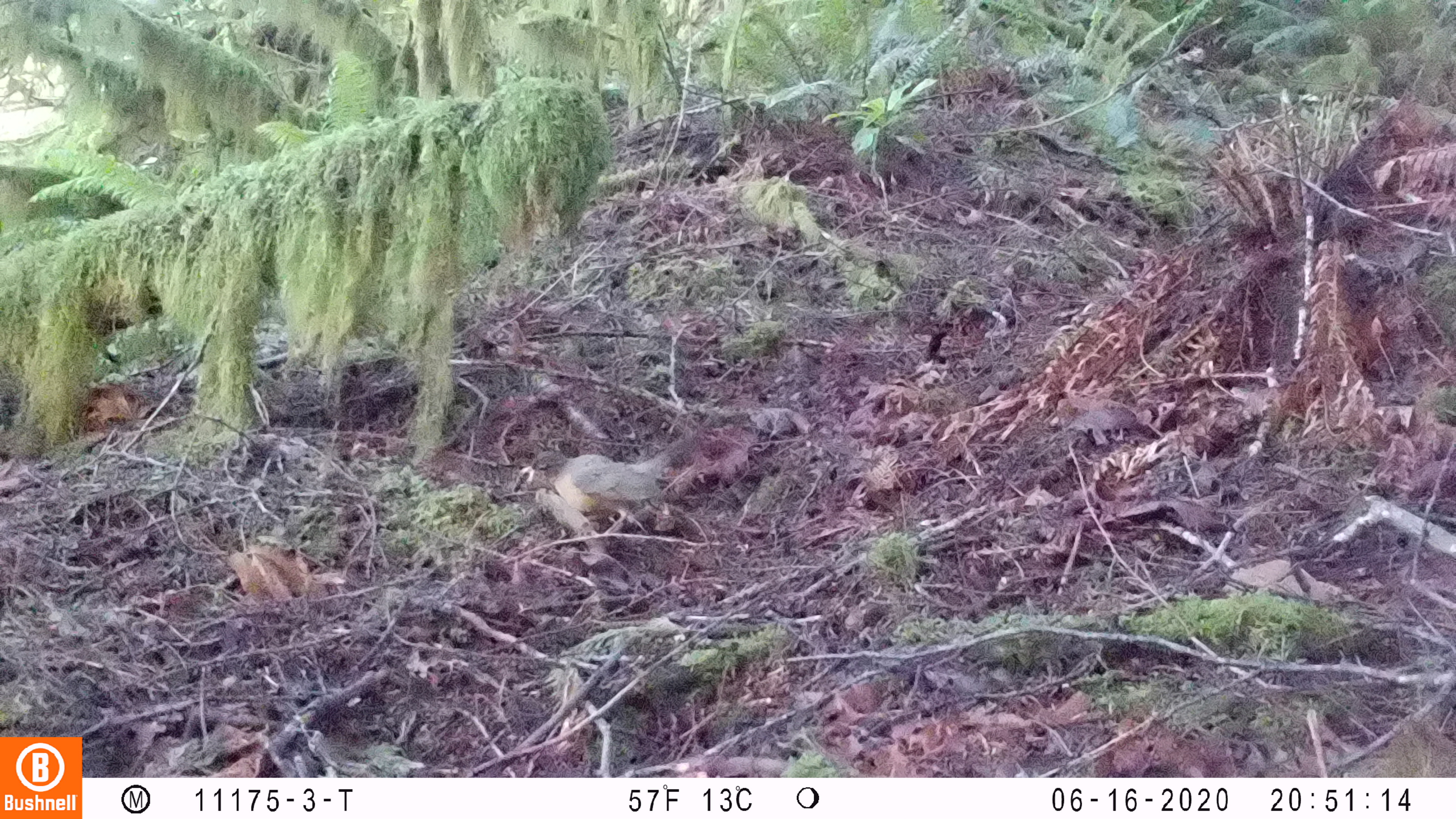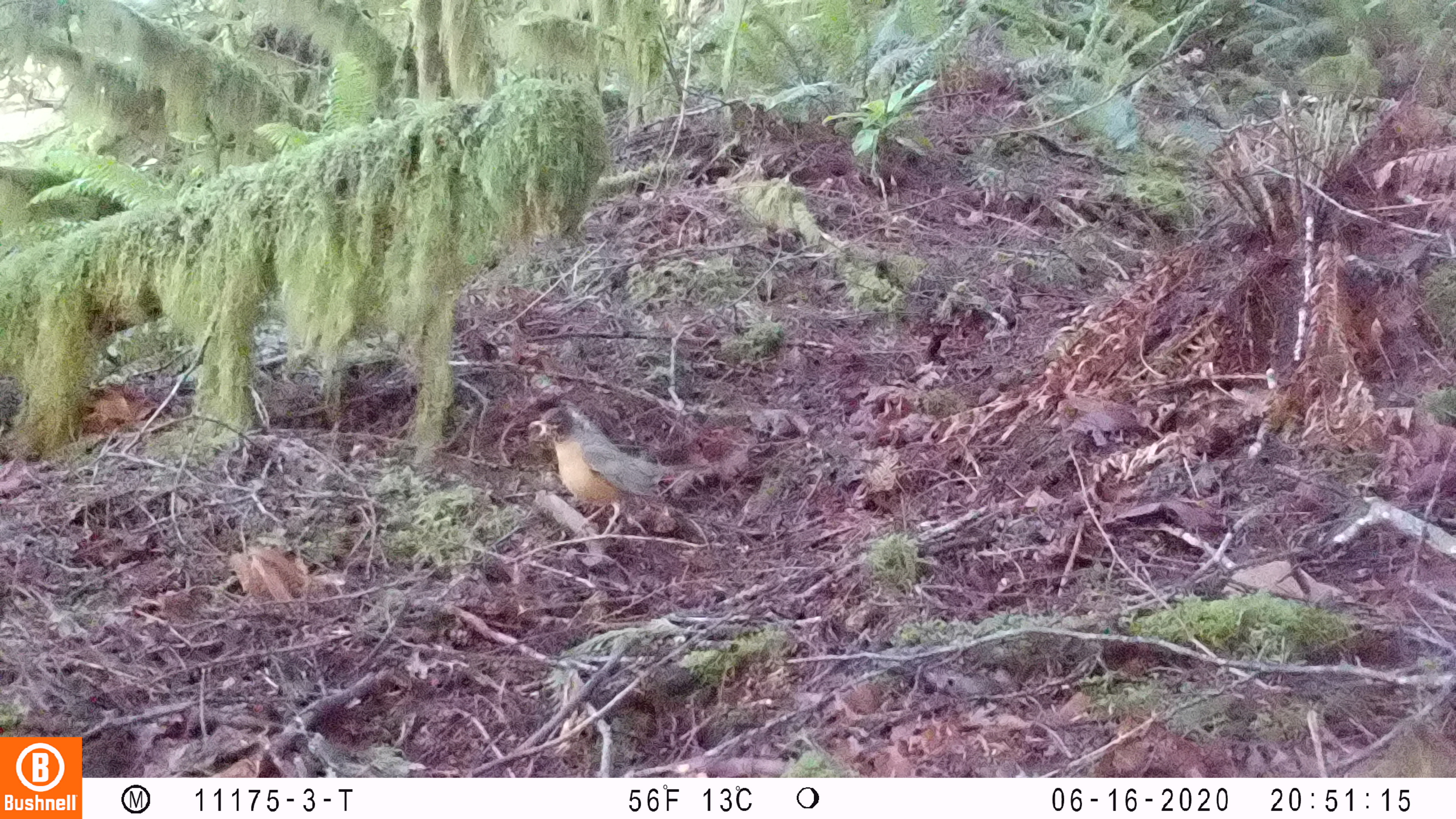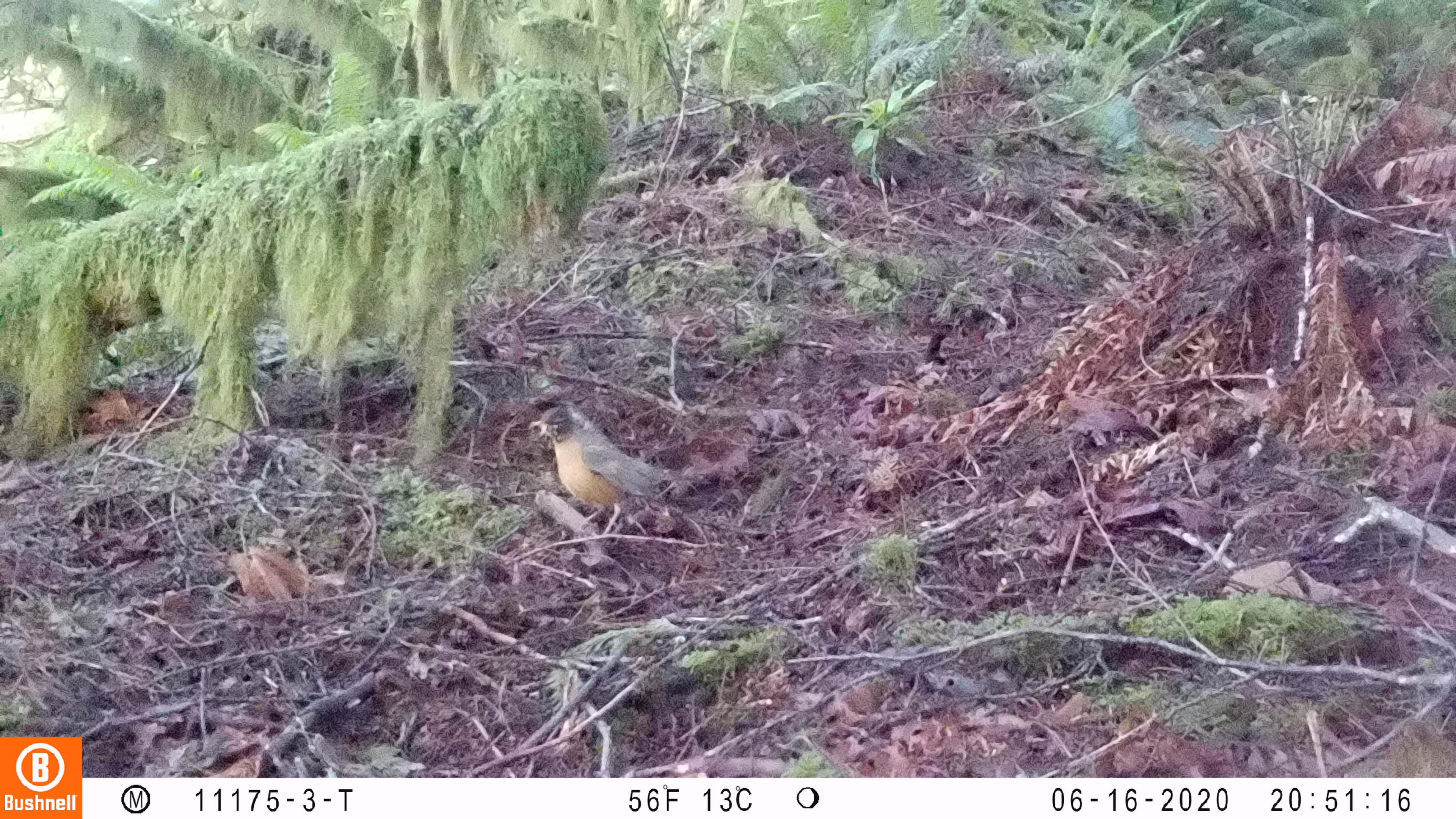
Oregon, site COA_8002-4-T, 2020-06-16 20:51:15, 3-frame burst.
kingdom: Animalia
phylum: Chordata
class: Aves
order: Passeriformes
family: Turdidae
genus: Turdus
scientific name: Turdus migratorius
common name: american robin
American robin (Turdus migratorius).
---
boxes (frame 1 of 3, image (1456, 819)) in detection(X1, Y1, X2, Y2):
american robin: detection(507, 417, 722, 563)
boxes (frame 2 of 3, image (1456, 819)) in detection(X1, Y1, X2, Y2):
american robin: detection(519, 395, 745, 555)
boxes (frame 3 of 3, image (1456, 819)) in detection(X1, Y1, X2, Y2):
american robin: detection(520, 395, 753, 555)